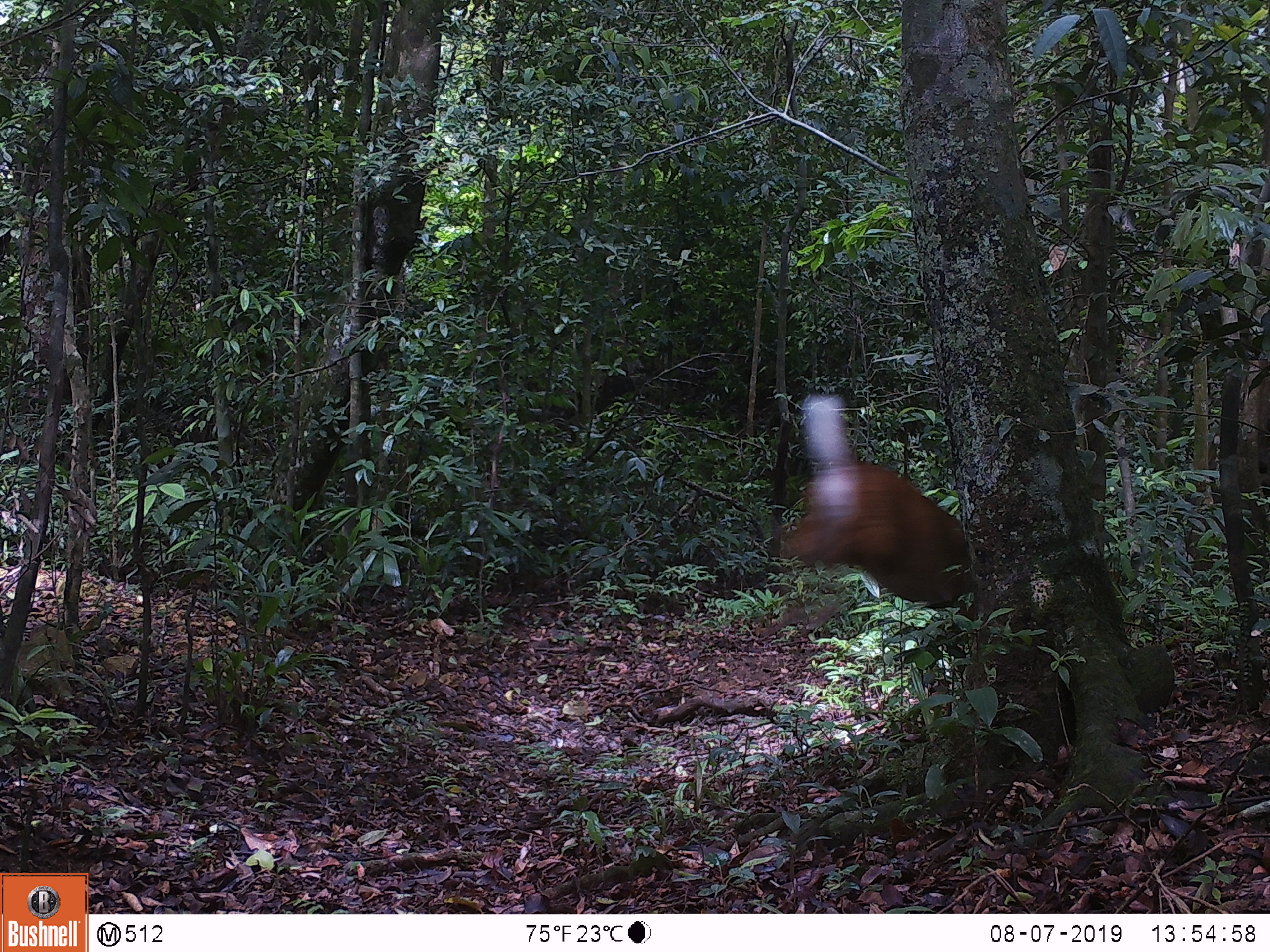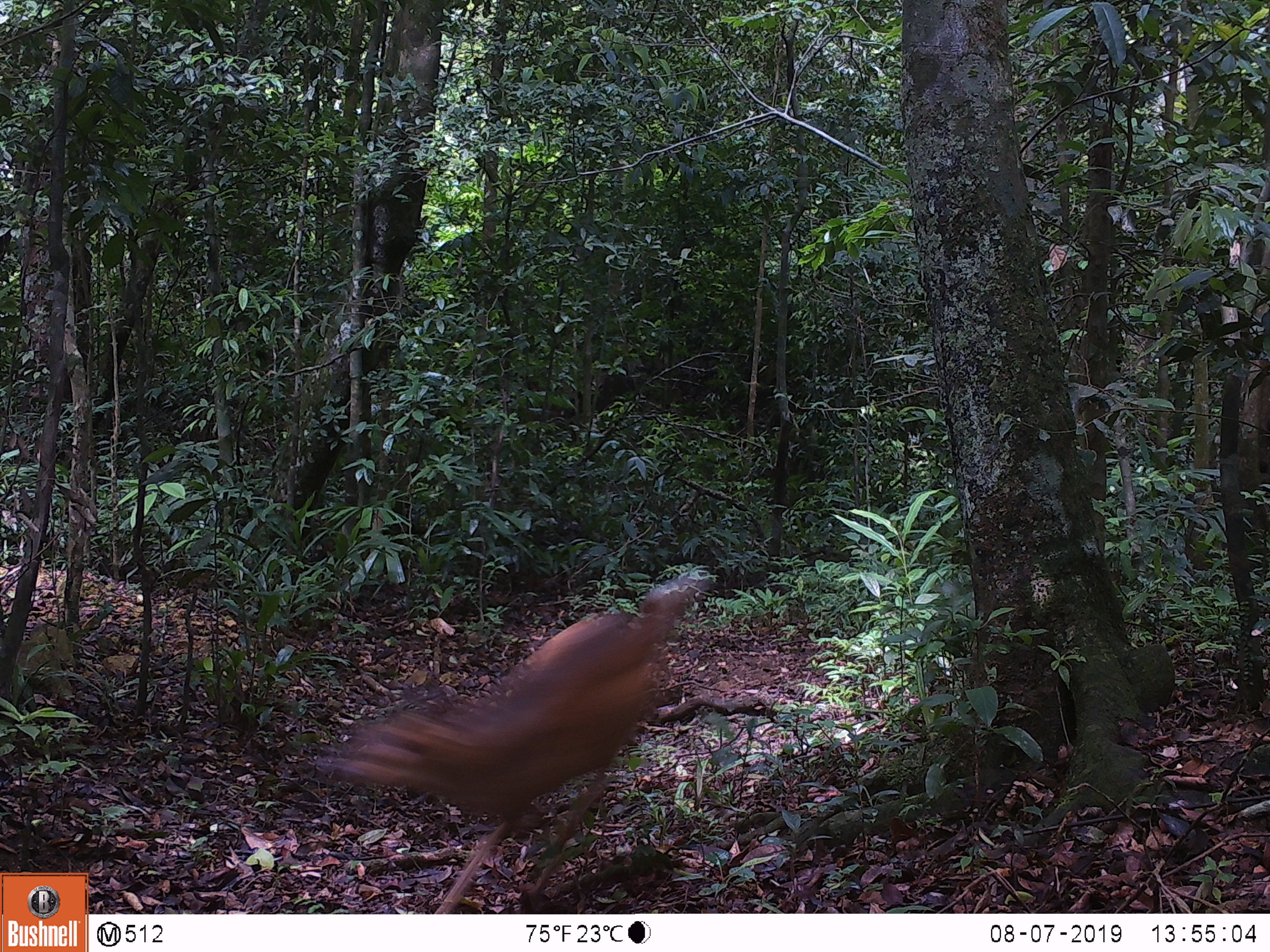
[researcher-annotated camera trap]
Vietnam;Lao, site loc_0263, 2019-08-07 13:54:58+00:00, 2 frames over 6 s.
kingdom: Animalia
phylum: Chordata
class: Mammalia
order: Artiodactyla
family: Cervidae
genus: Muntiacus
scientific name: Muntiacus vuquangensis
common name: large-antlered muntjac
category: large antlered muntjac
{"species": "large antlered muntjac (large-antlered muntjac) (Muntiacus vuquangensis)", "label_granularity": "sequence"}